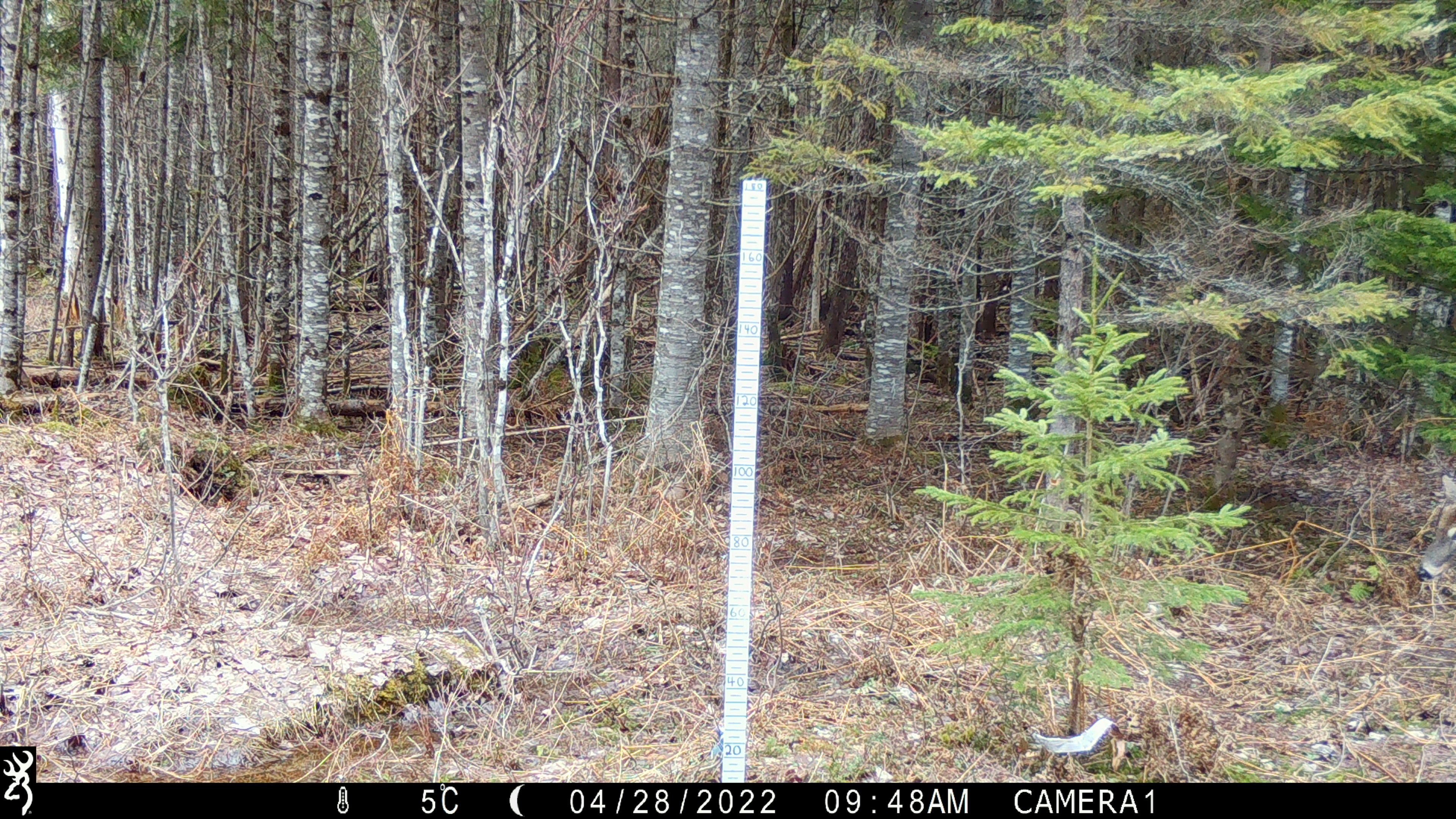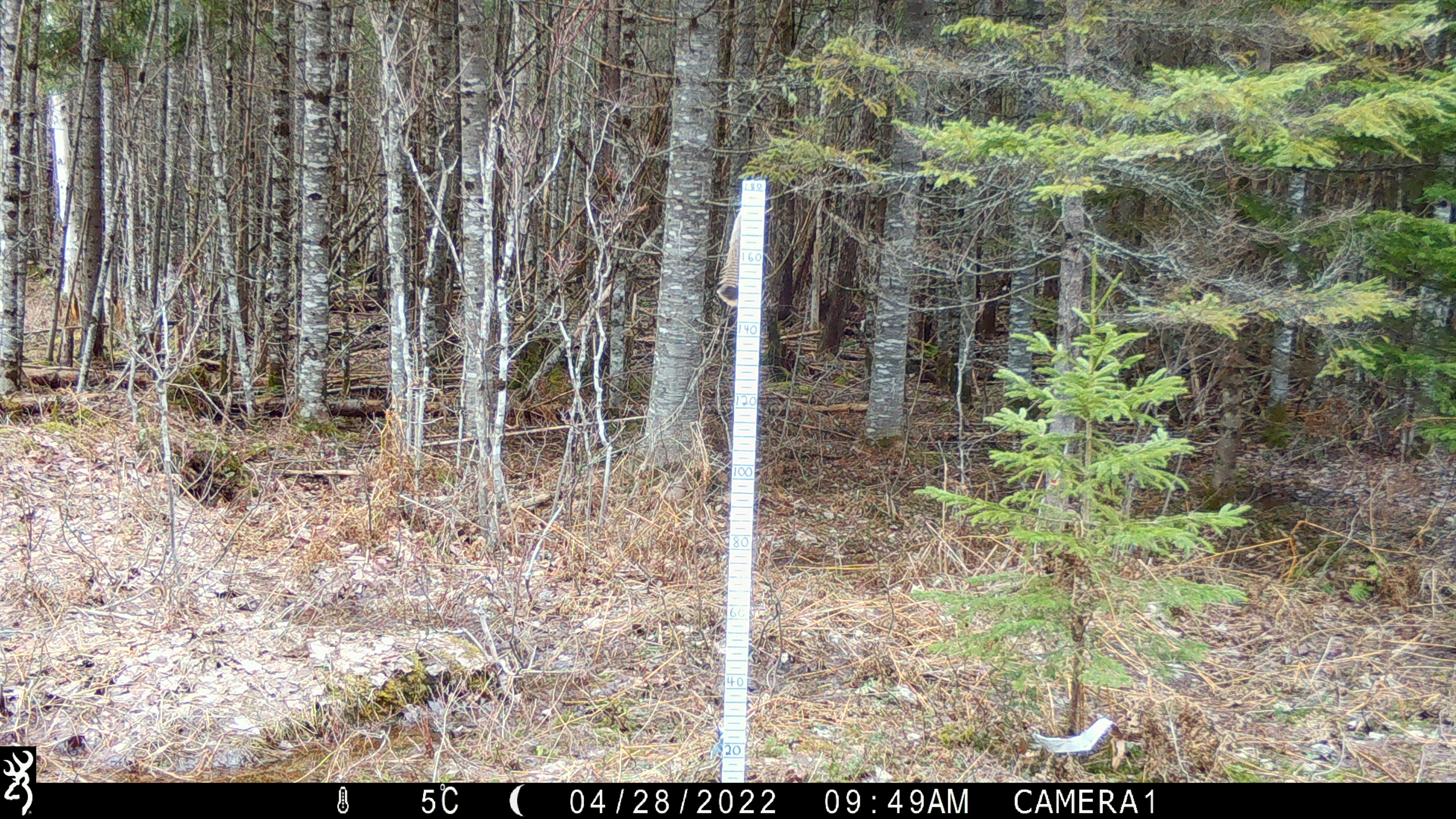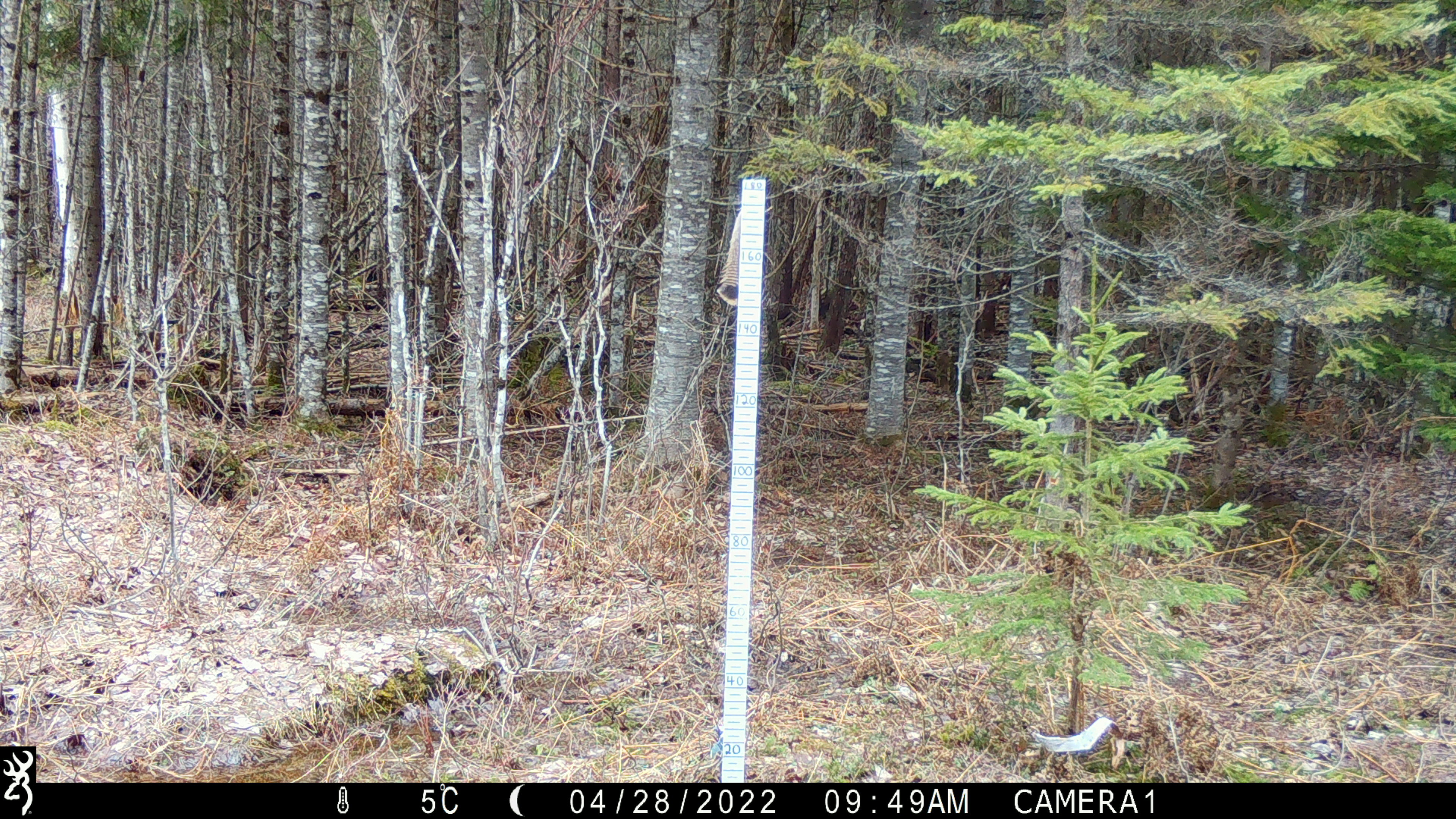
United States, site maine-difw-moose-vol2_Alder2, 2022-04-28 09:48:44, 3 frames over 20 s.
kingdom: Animalia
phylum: Chordata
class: Mammalia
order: Artiodactyla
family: Cervidae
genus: Odocoileus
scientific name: Odocoileus virginianus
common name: white-tailed deer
White-tailed deer (Odocoileus virginianus).